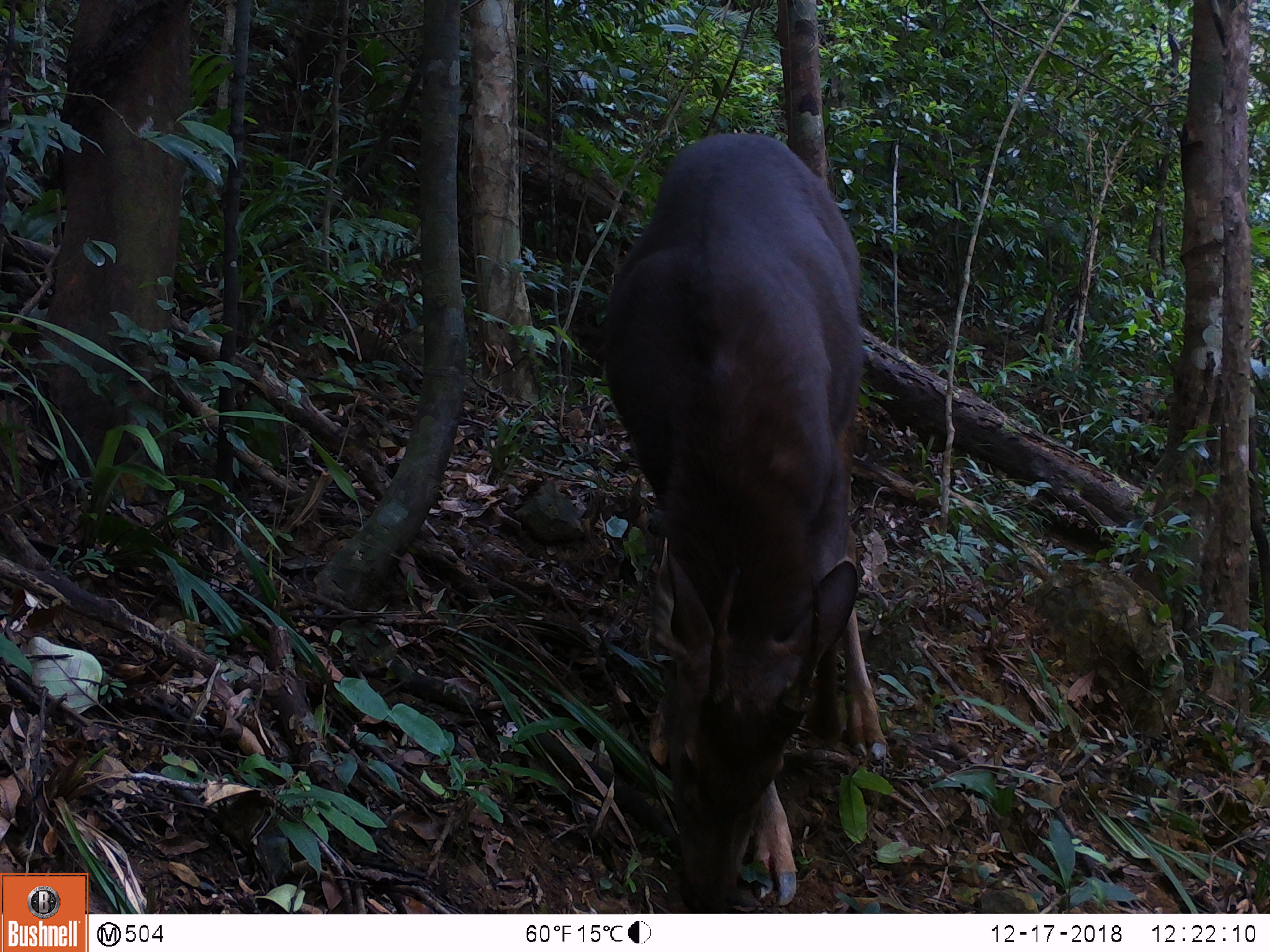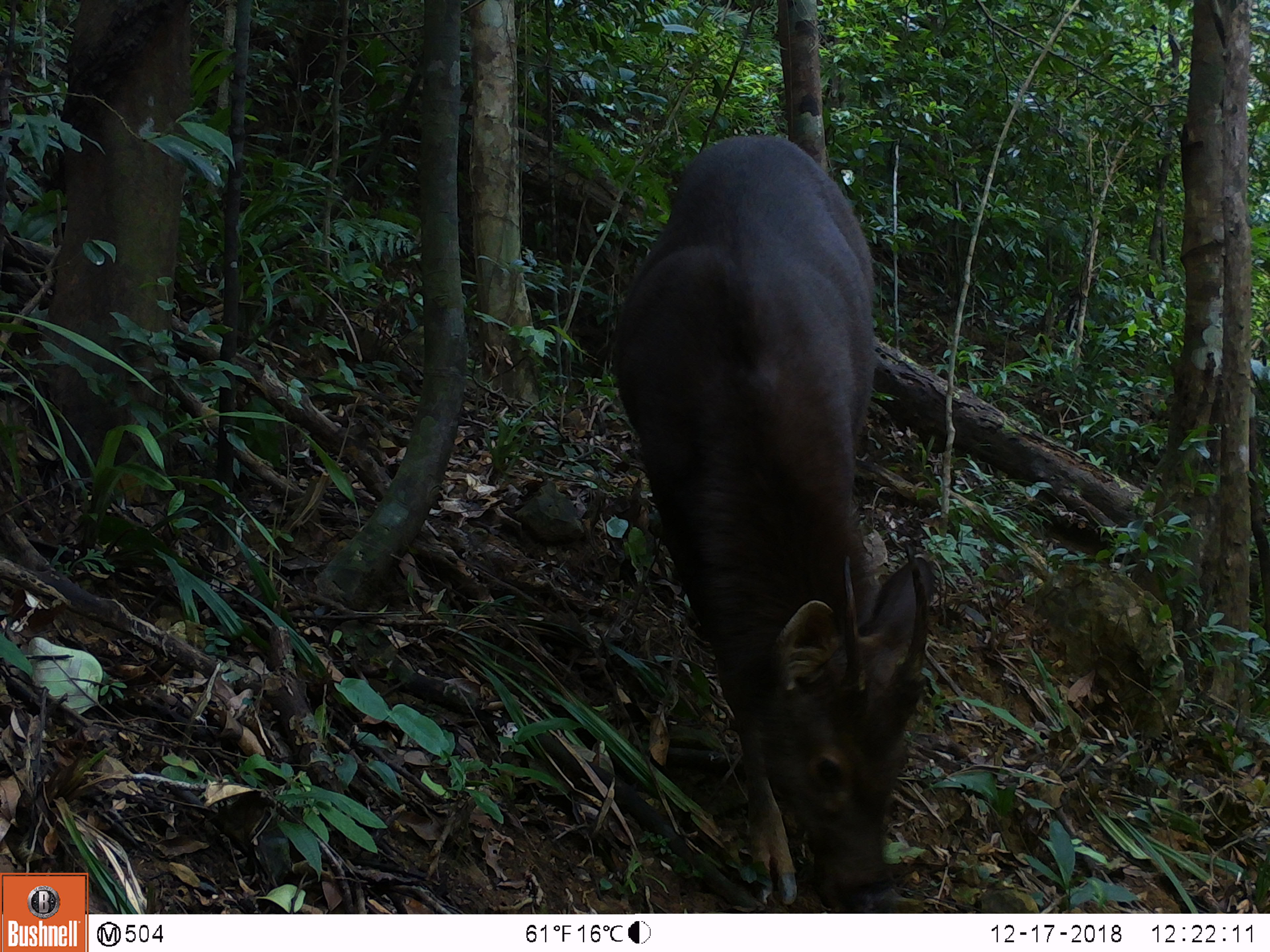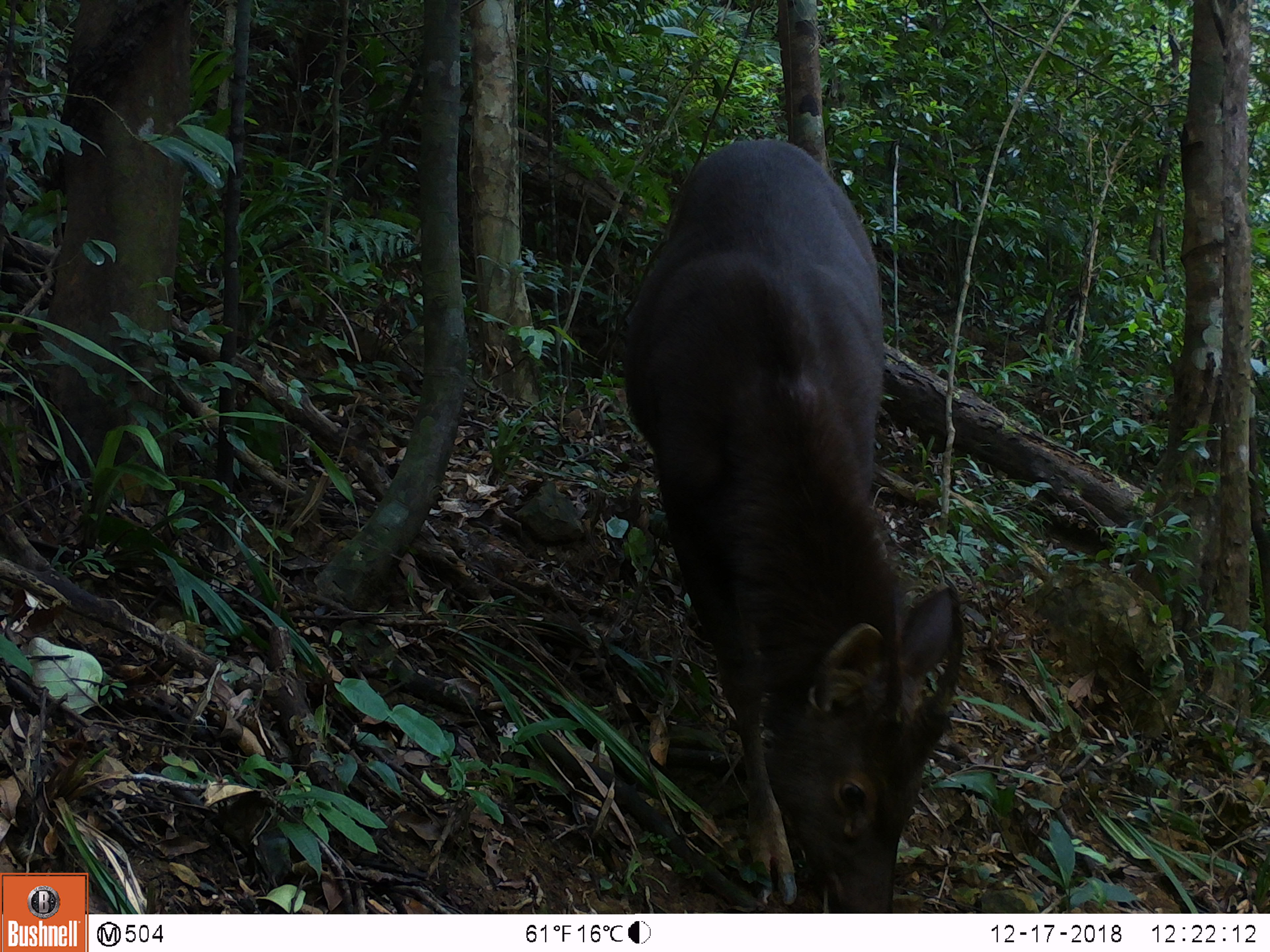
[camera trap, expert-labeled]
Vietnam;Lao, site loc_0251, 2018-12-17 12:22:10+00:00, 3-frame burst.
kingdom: Animalia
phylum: Chordata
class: Mammalia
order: Artiodactyla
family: Cervidae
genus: Rusa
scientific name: Rusa unicolor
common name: sambar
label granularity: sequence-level